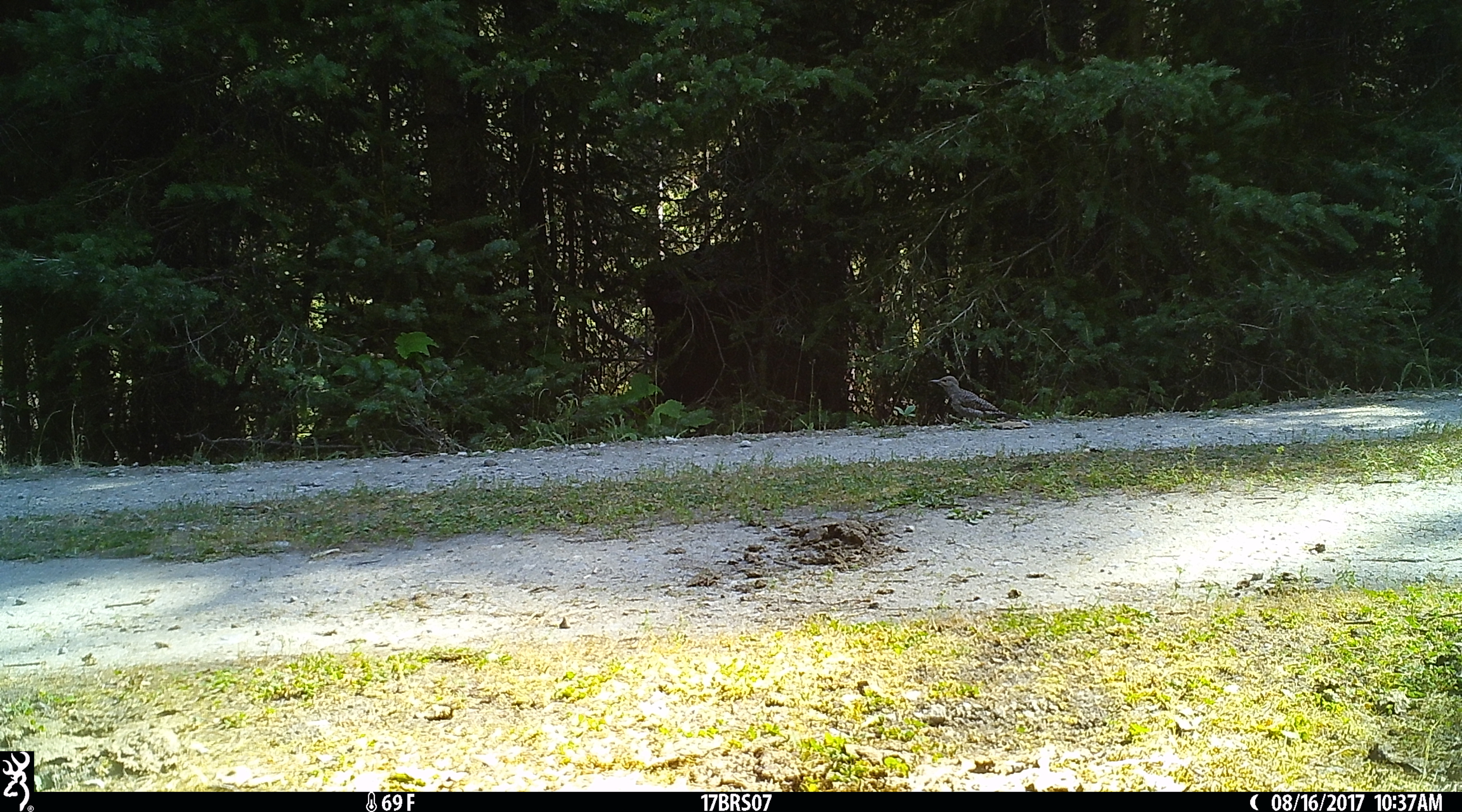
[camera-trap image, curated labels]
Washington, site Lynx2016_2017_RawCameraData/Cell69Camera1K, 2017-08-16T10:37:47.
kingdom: Animalia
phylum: Chordata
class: Aves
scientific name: Aves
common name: birds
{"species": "Aves (birds)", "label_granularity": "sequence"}